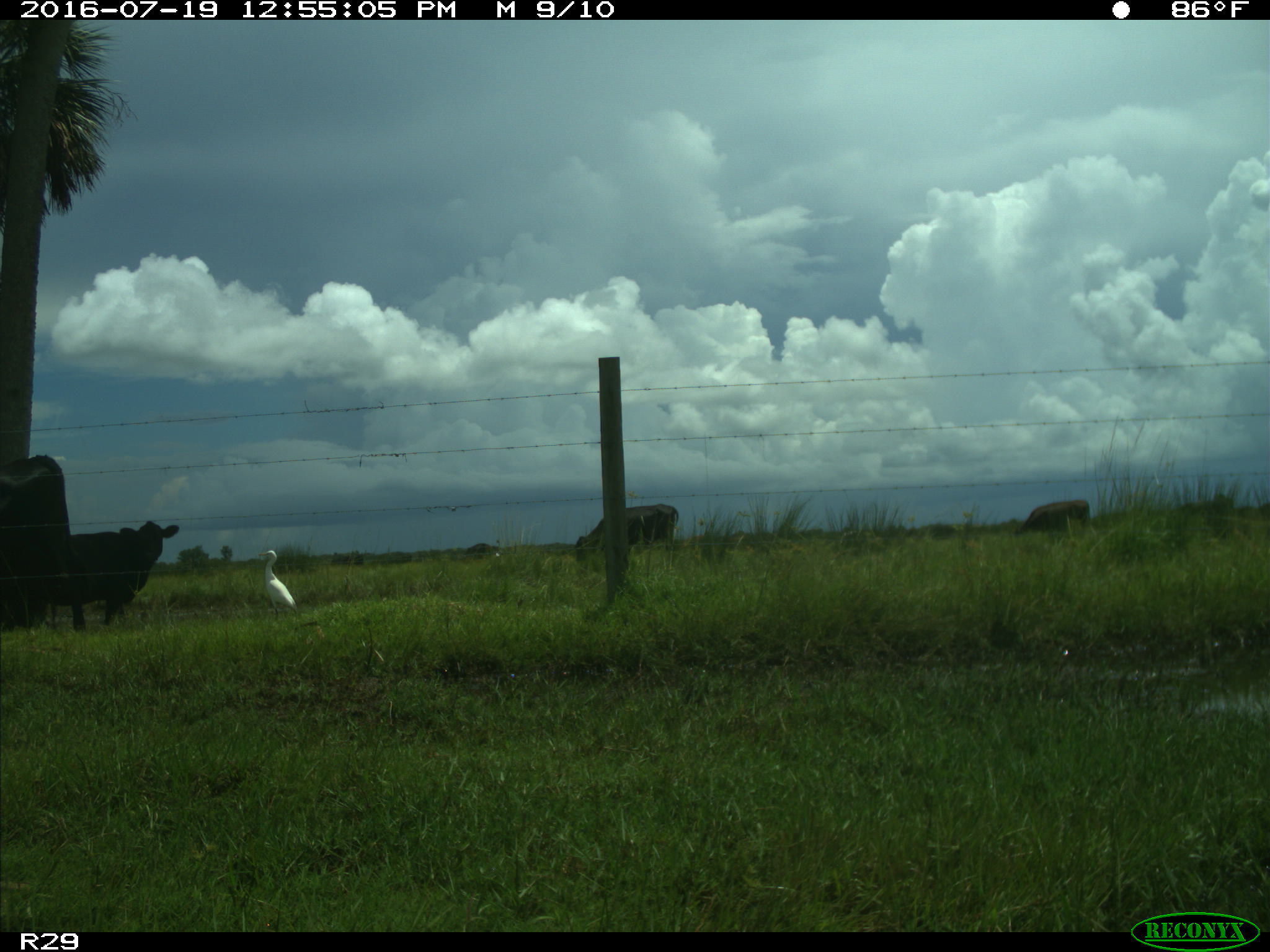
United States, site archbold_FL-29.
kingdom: Animalia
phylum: Chordata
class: Mammalia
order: Artiodactyla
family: Bovidae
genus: Bos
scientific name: Bos taurus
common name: domestic cow